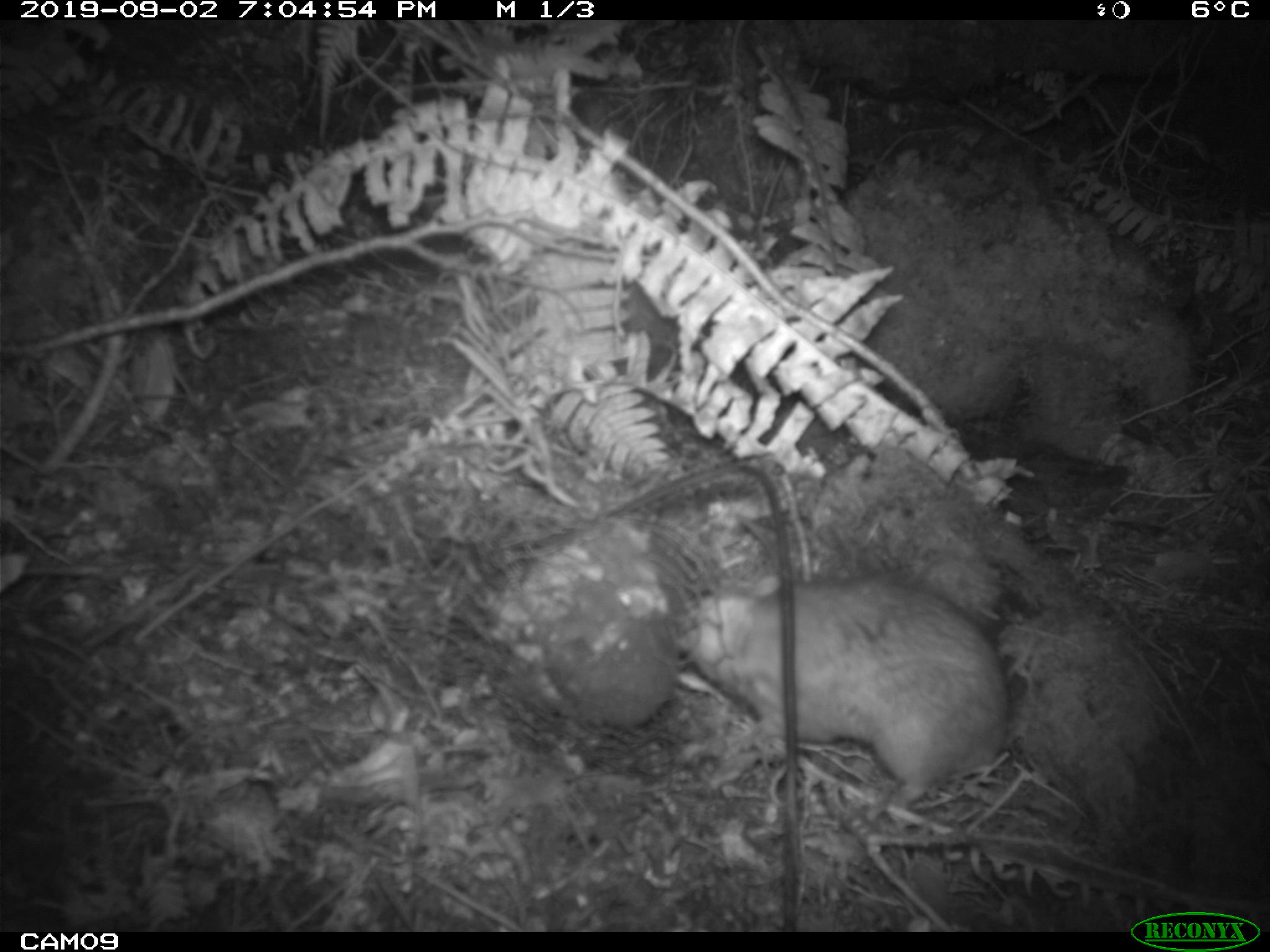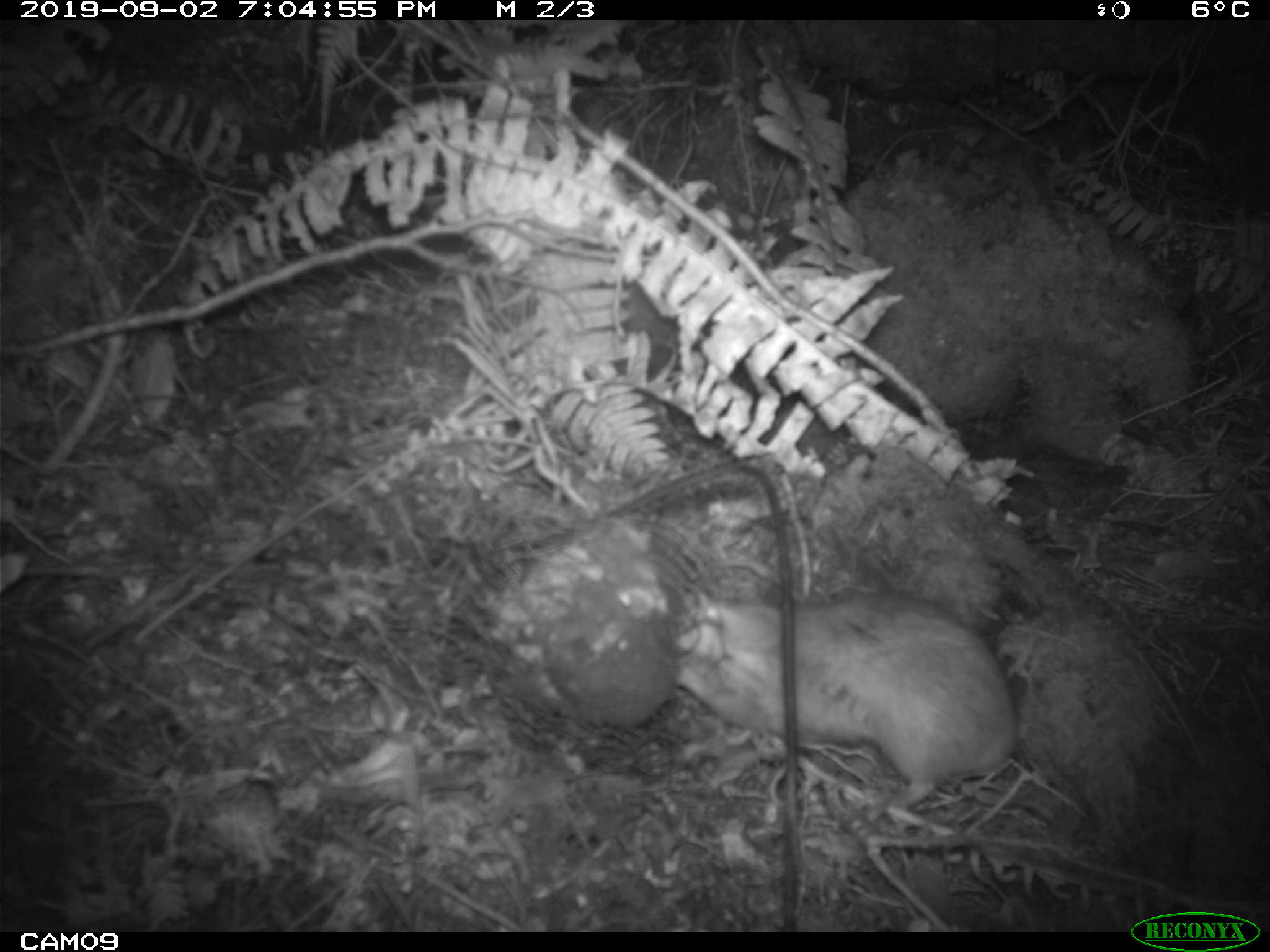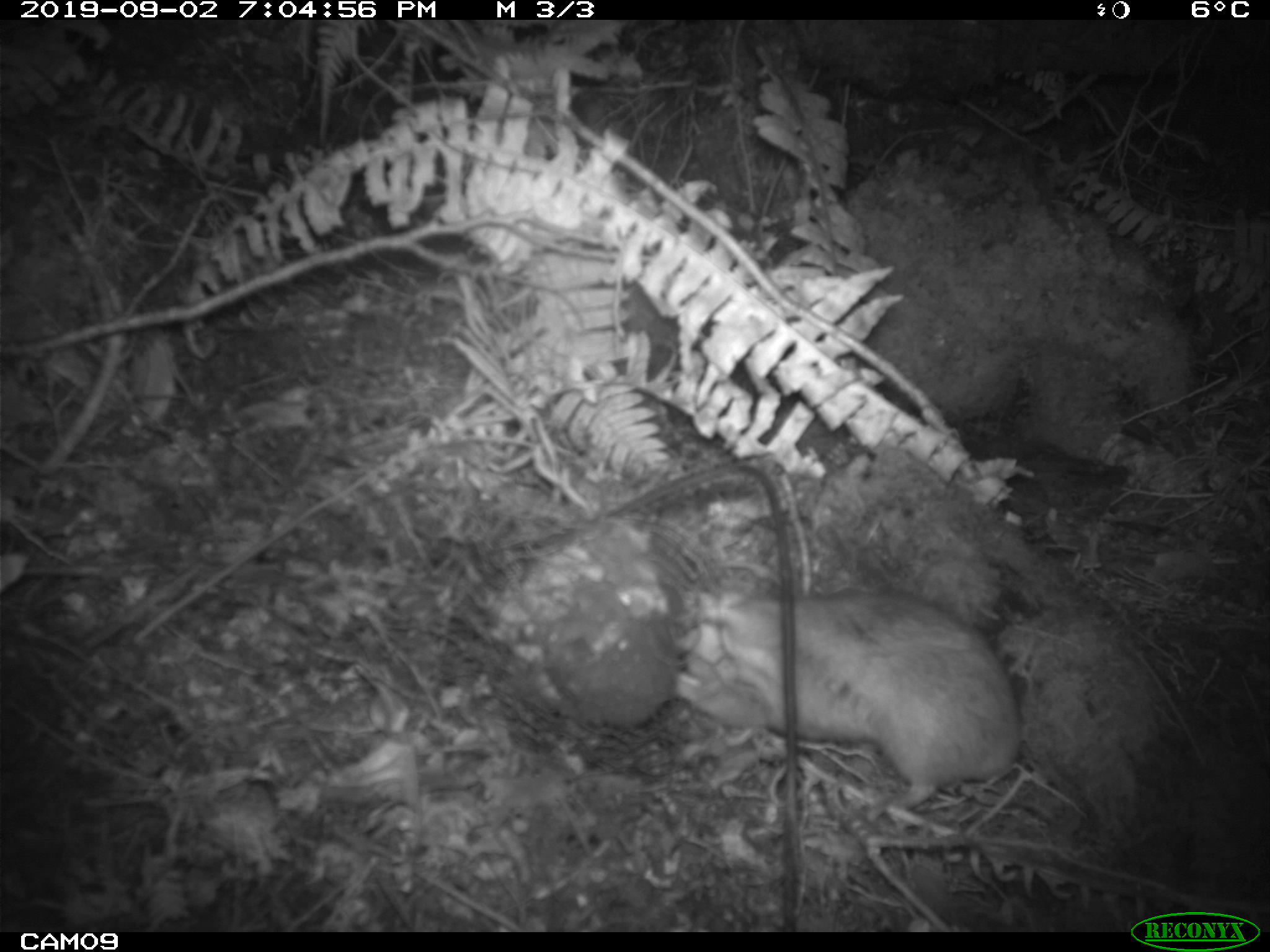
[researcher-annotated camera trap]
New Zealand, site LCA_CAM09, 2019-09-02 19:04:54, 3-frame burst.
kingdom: Animalia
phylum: Chordata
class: Mammalia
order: Rodentia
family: Muridae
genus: Rattus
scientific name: Rattus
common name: rat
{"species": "rat (Rattus)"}